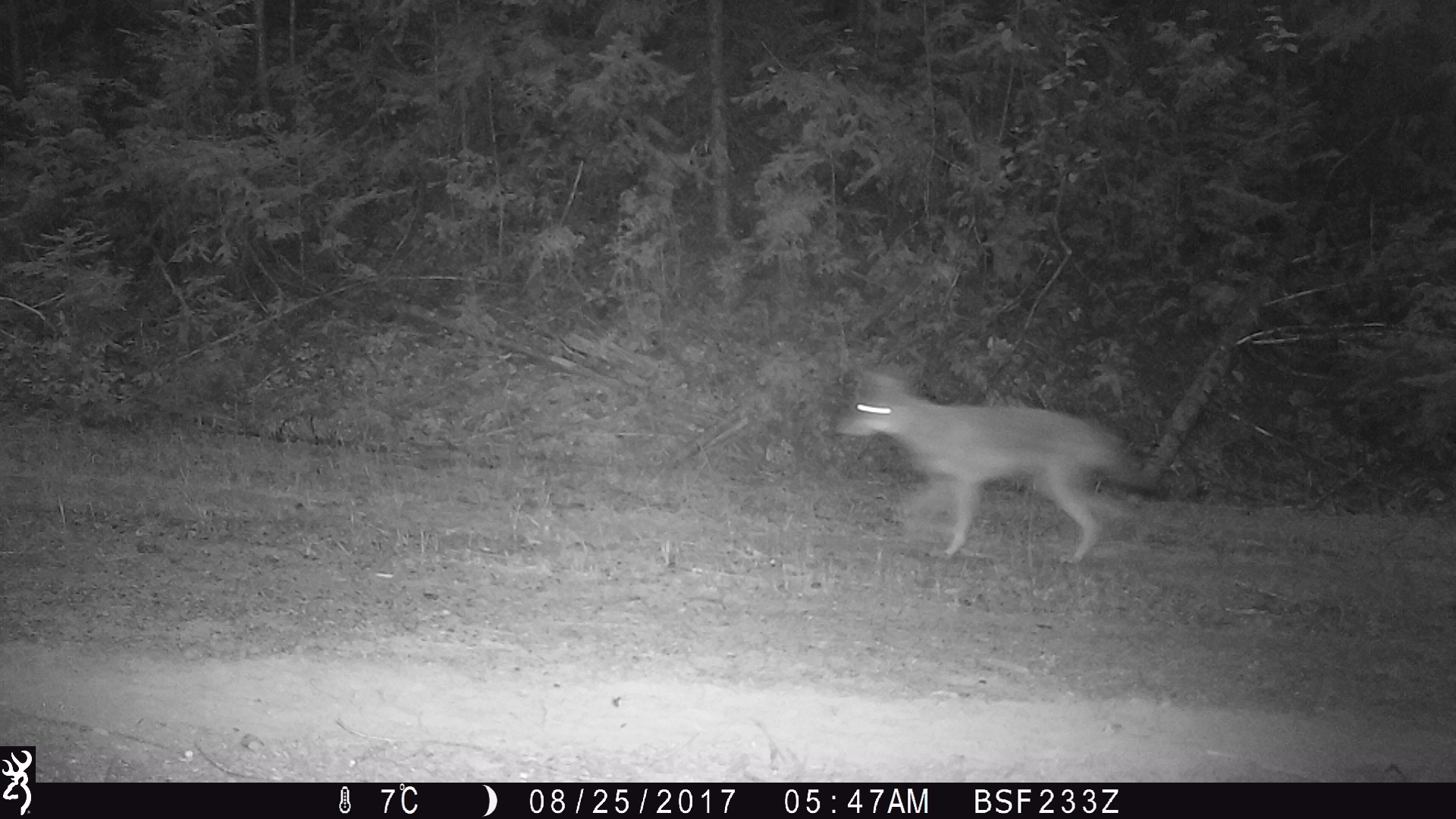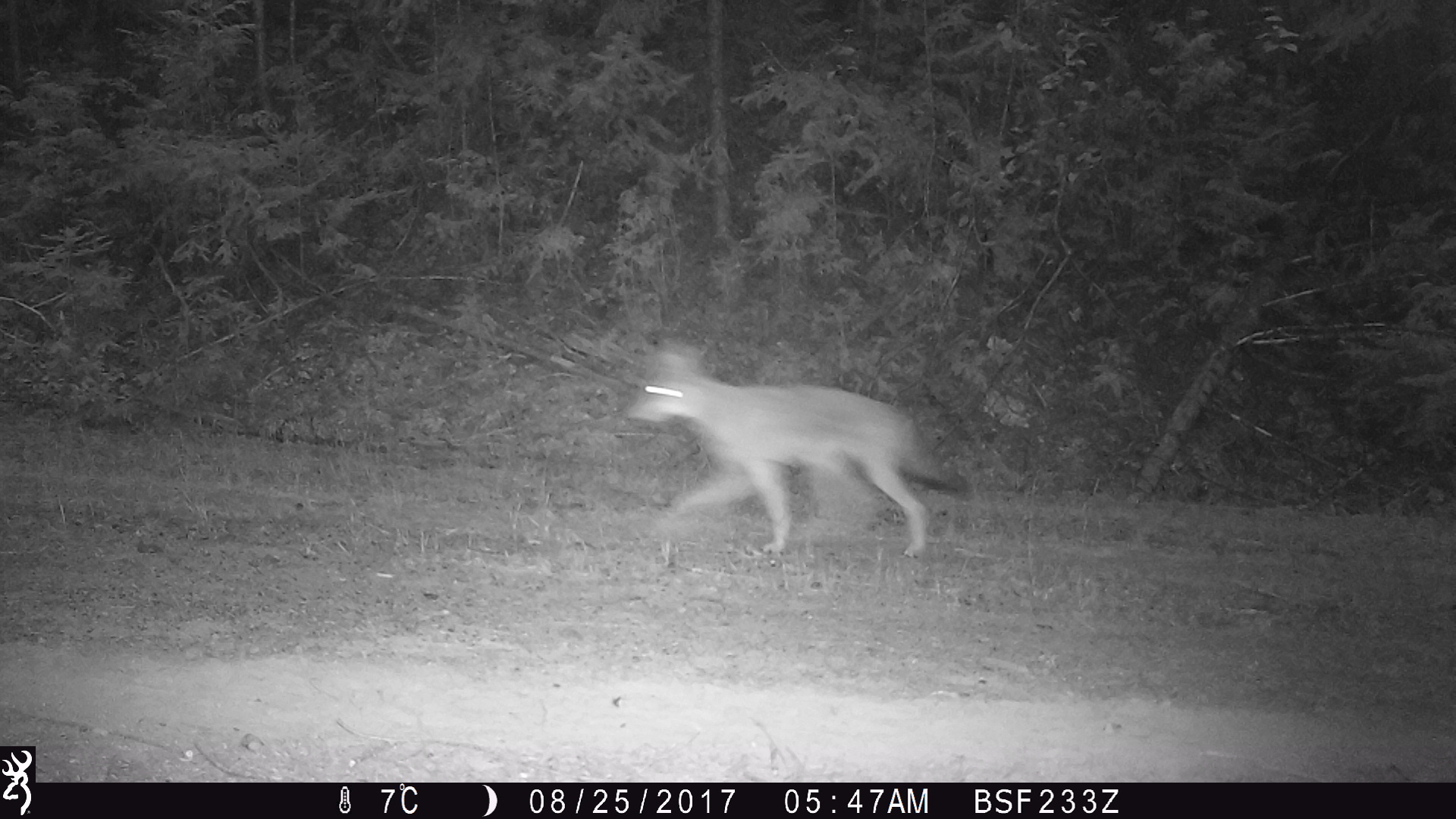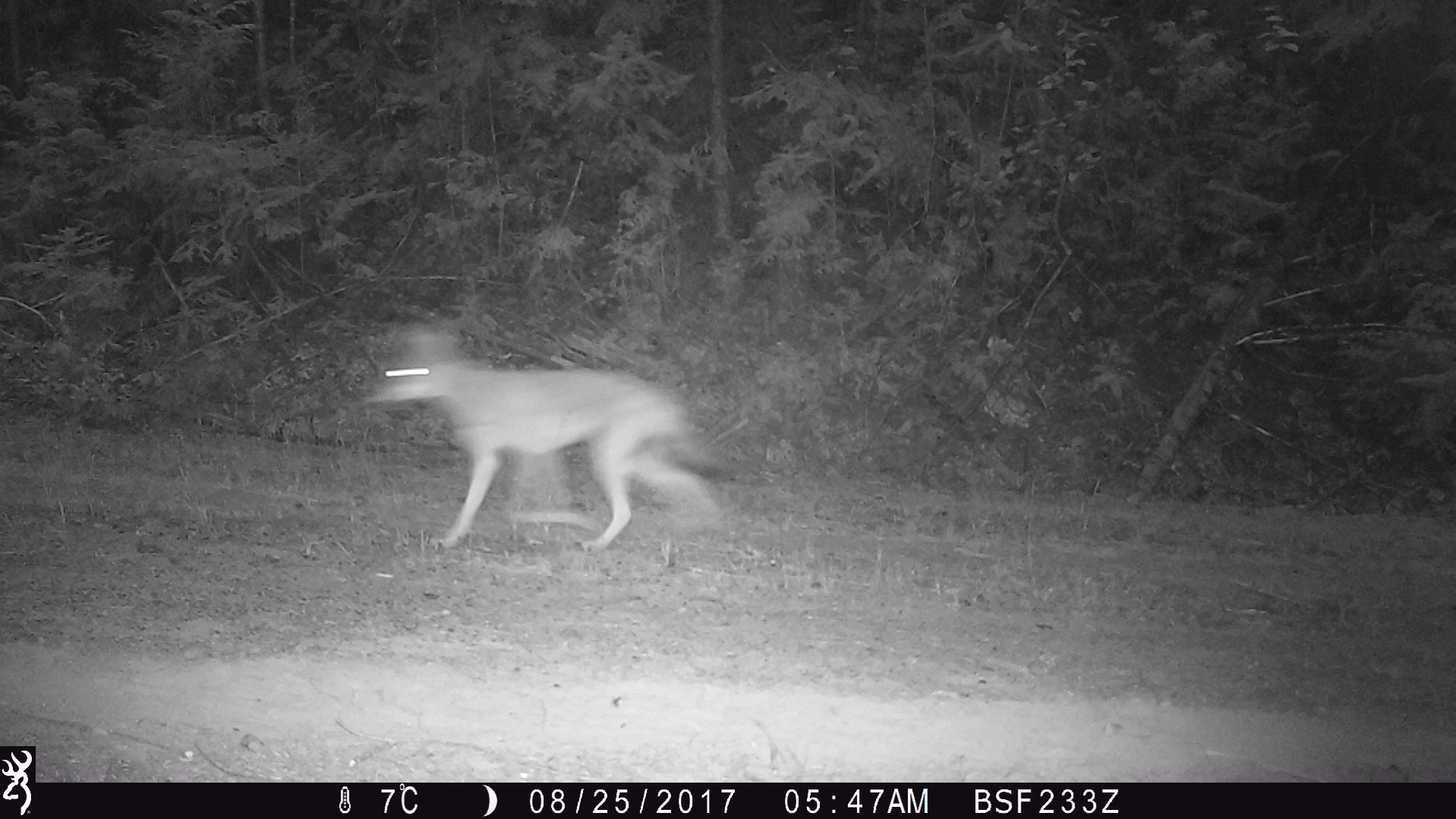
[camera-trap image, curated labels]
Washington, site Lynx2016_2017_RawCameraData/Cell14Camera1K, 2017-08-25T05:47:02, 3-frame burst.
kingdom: Animalia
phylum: Chordata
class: Mammalia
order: Carnivora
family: Canidae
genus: Canis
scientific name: Canis latrans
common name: coyote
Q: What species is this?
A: Canis latrans (coyote).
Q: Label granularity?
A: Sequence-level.